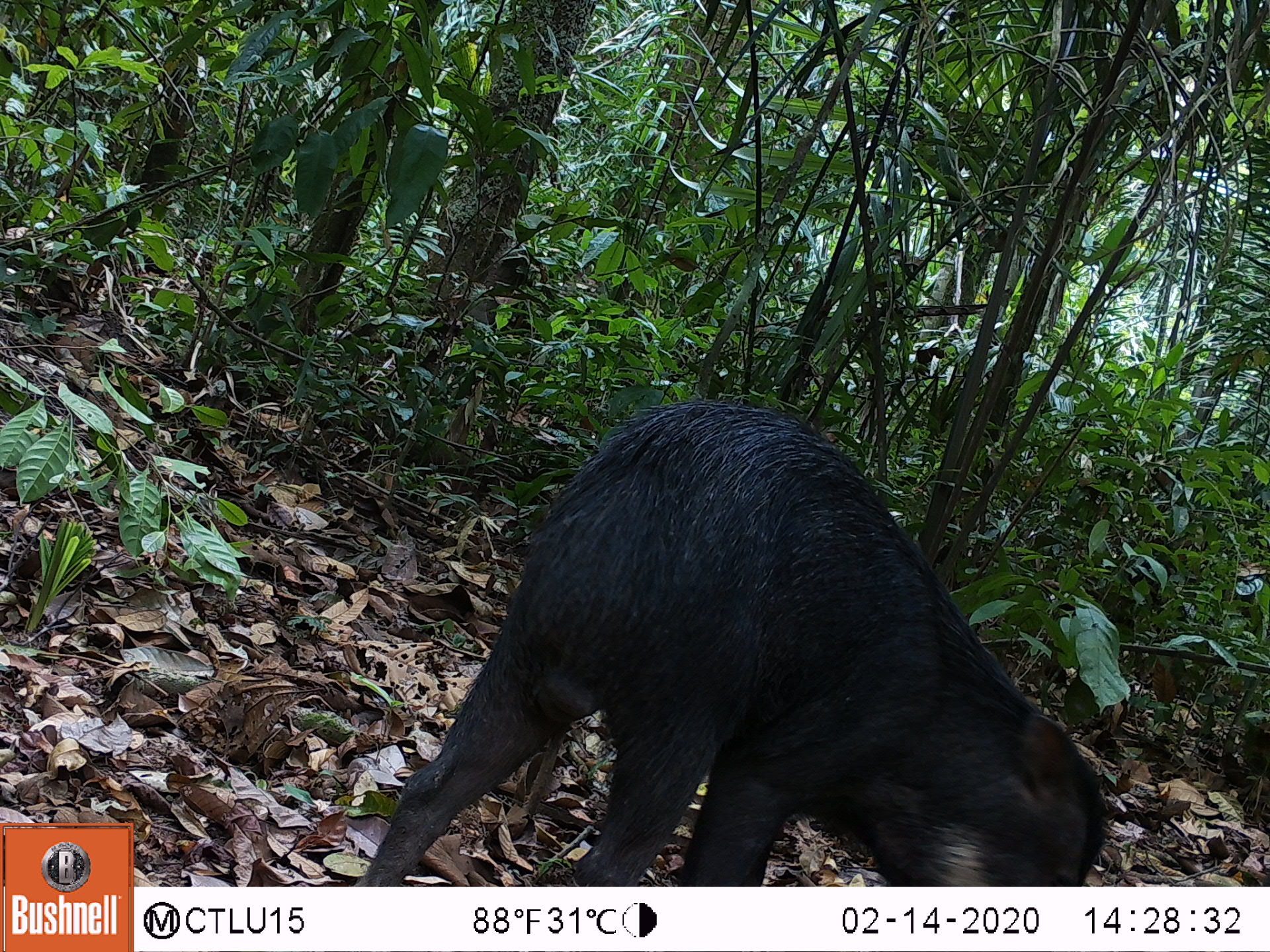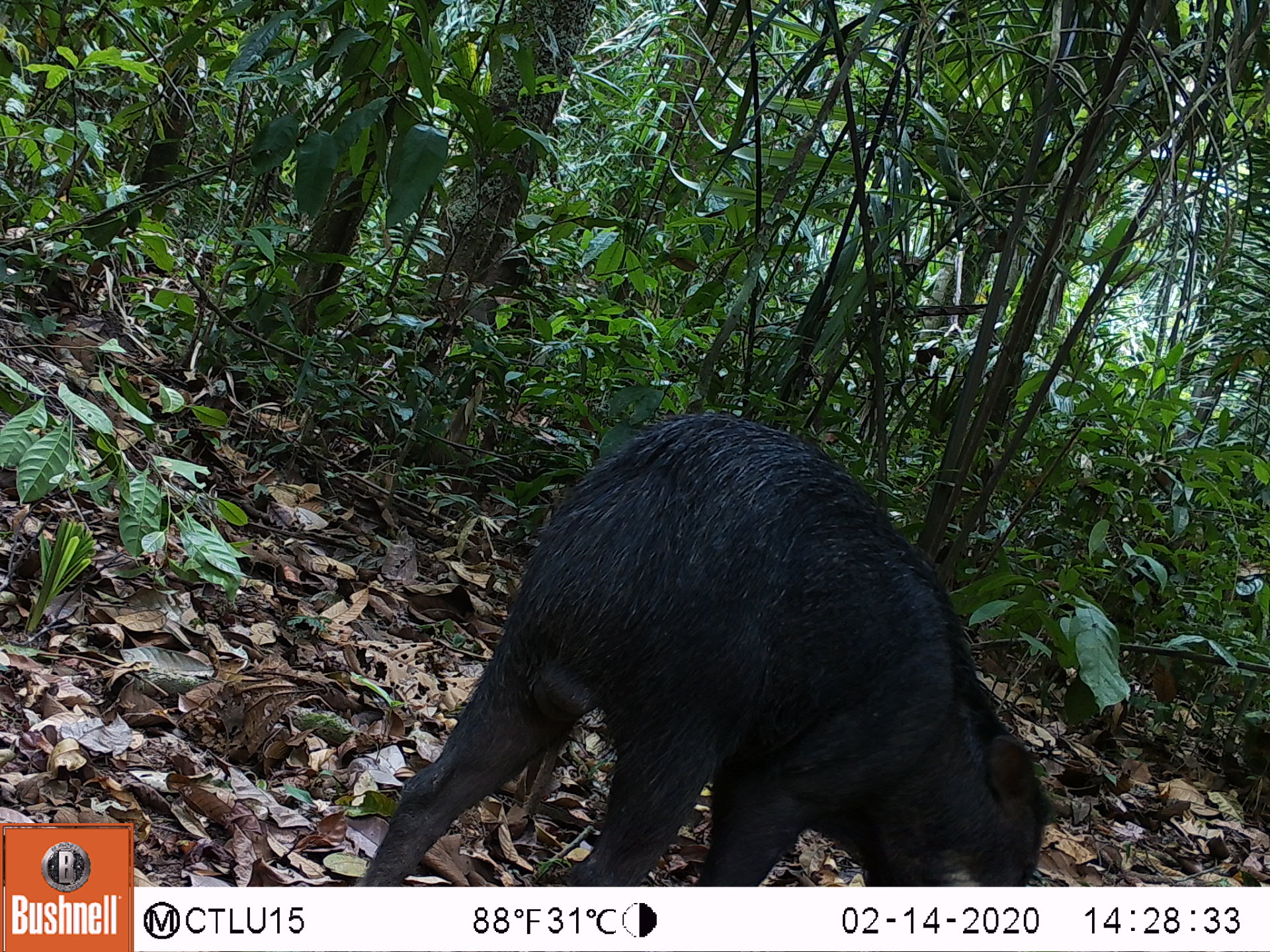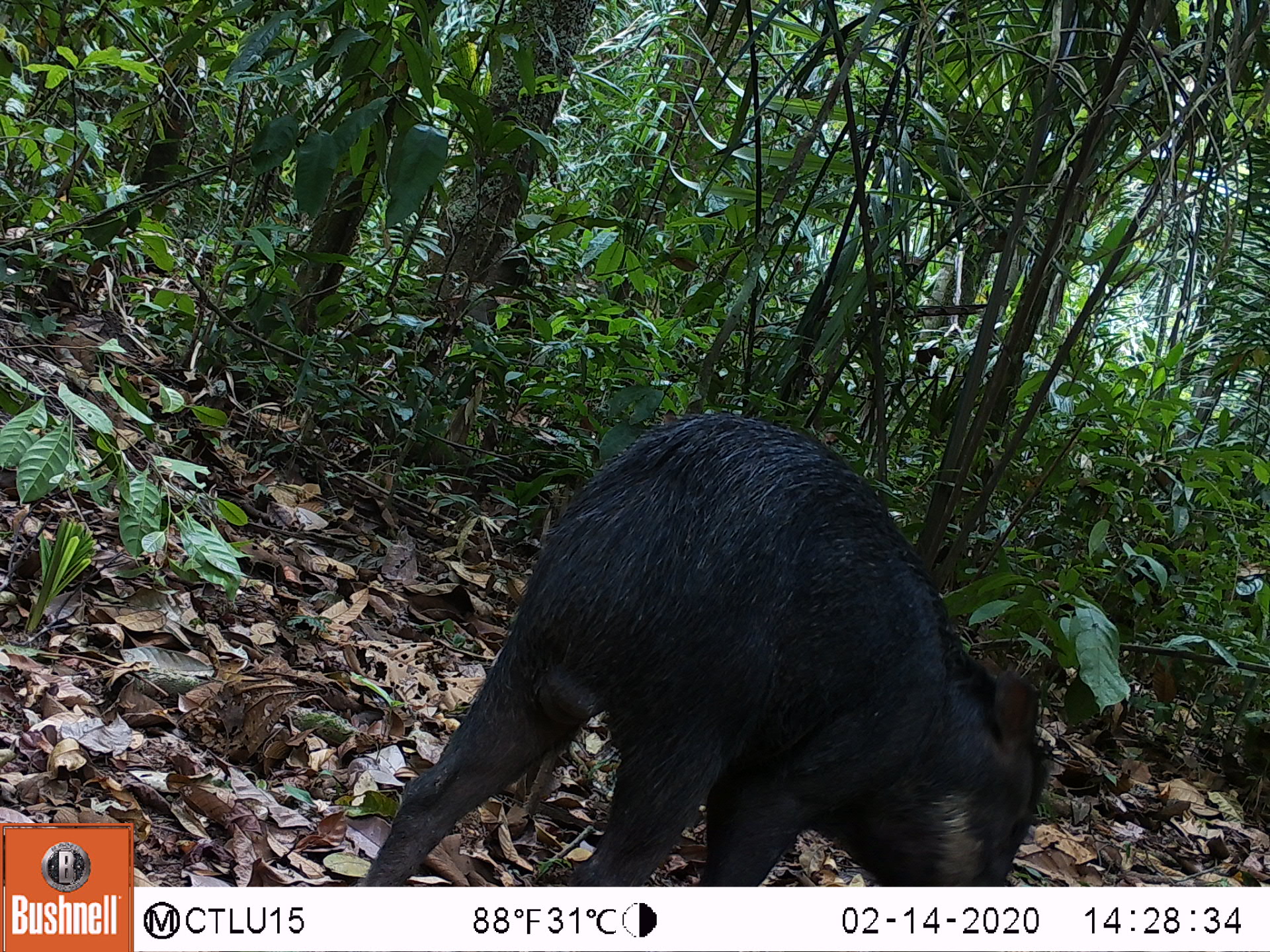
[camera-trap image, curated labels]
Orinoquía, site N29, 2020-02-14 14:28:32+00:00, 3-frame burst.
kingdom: Animalia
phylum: Chordata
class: Mammalia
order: Artiodactyla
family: Tayassuidae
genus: Tayassu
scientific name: Tayassu pecari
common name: white-lipped peccary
White-lipped peccary (Tayassu pecari).